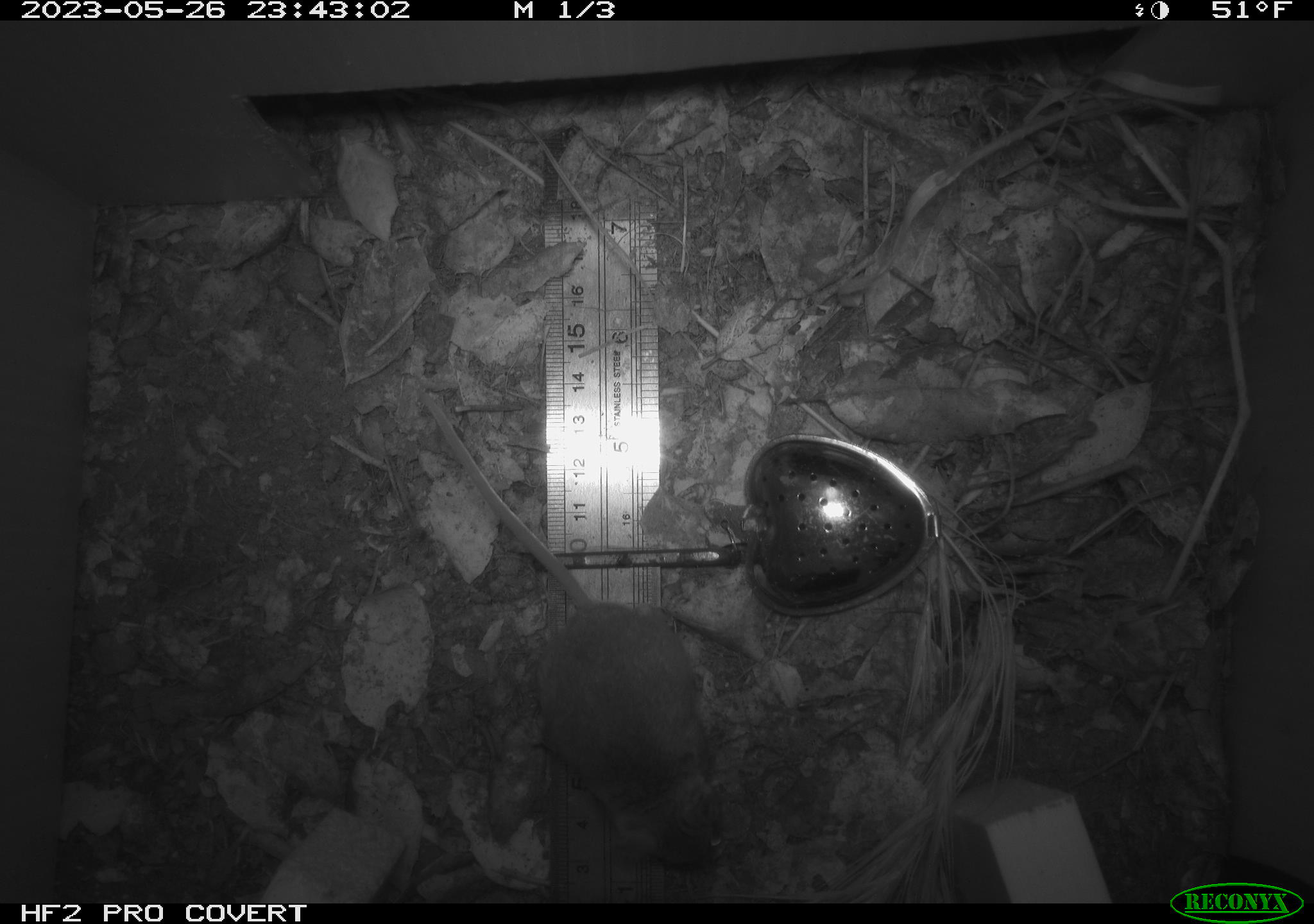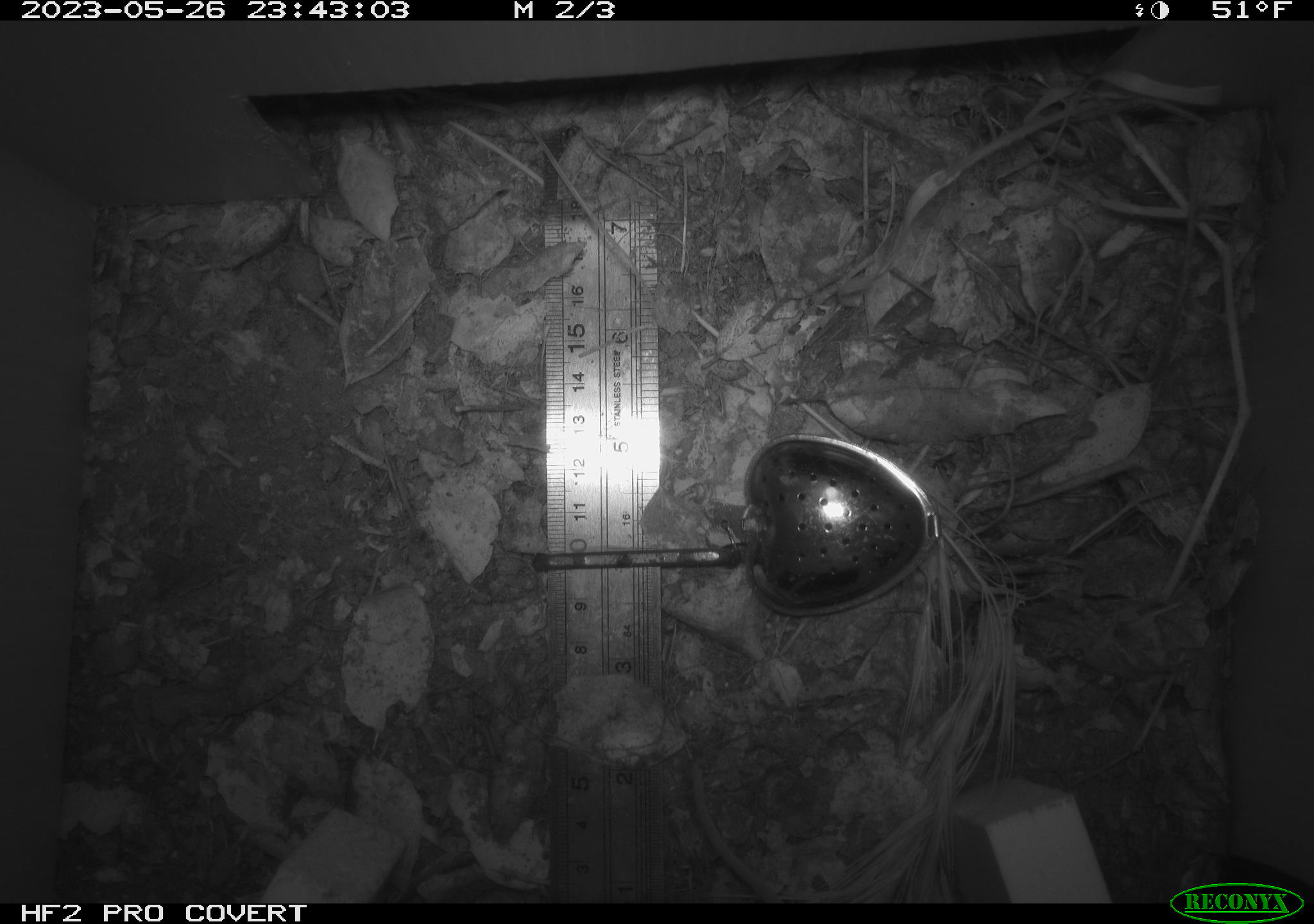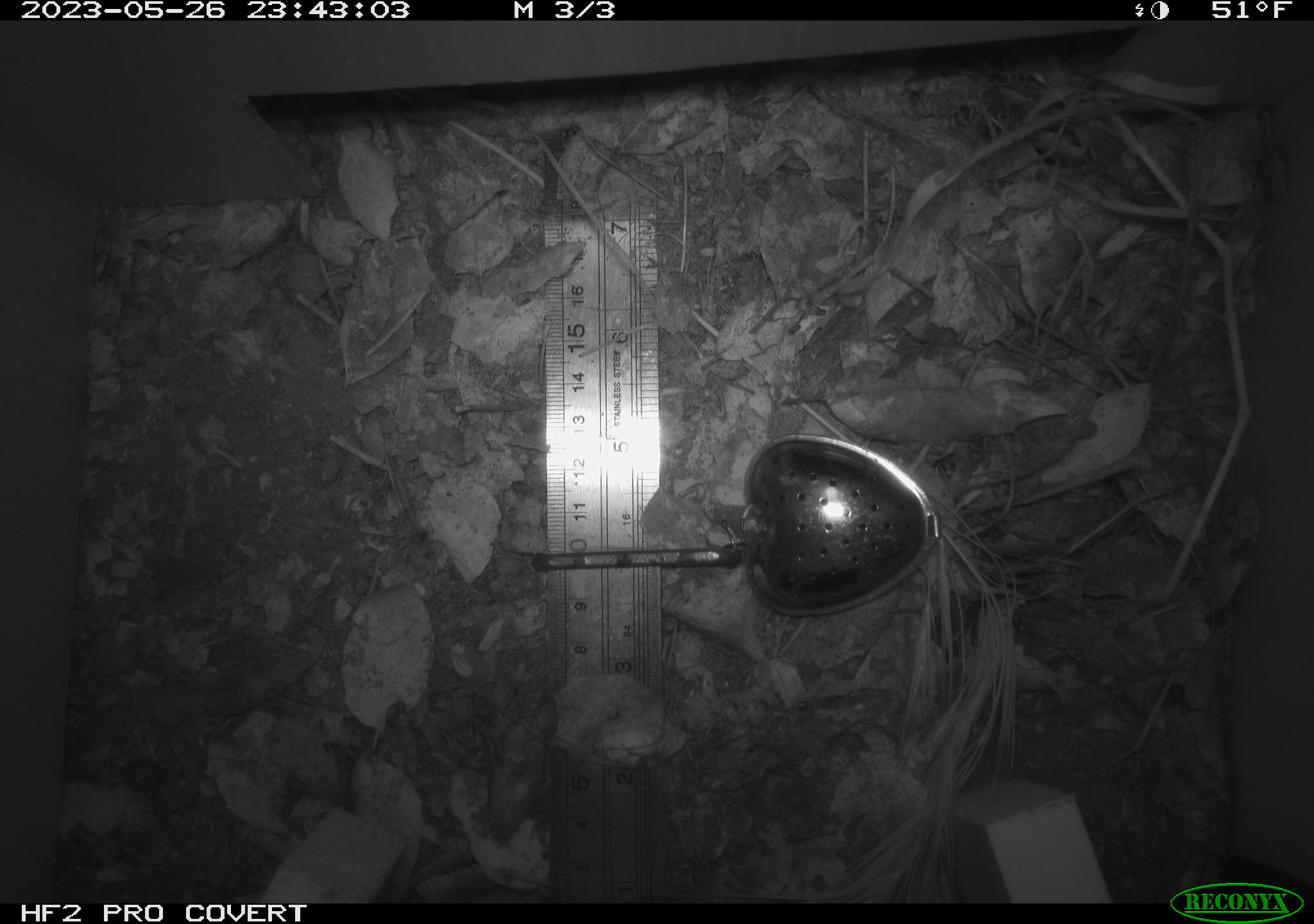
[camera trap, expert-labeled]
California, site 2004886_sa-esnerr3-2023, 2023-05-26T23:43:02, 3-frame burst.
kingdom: Animalia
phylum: Chordata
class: Mammalia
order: Rodentia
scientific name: Rodentia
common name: mouse species